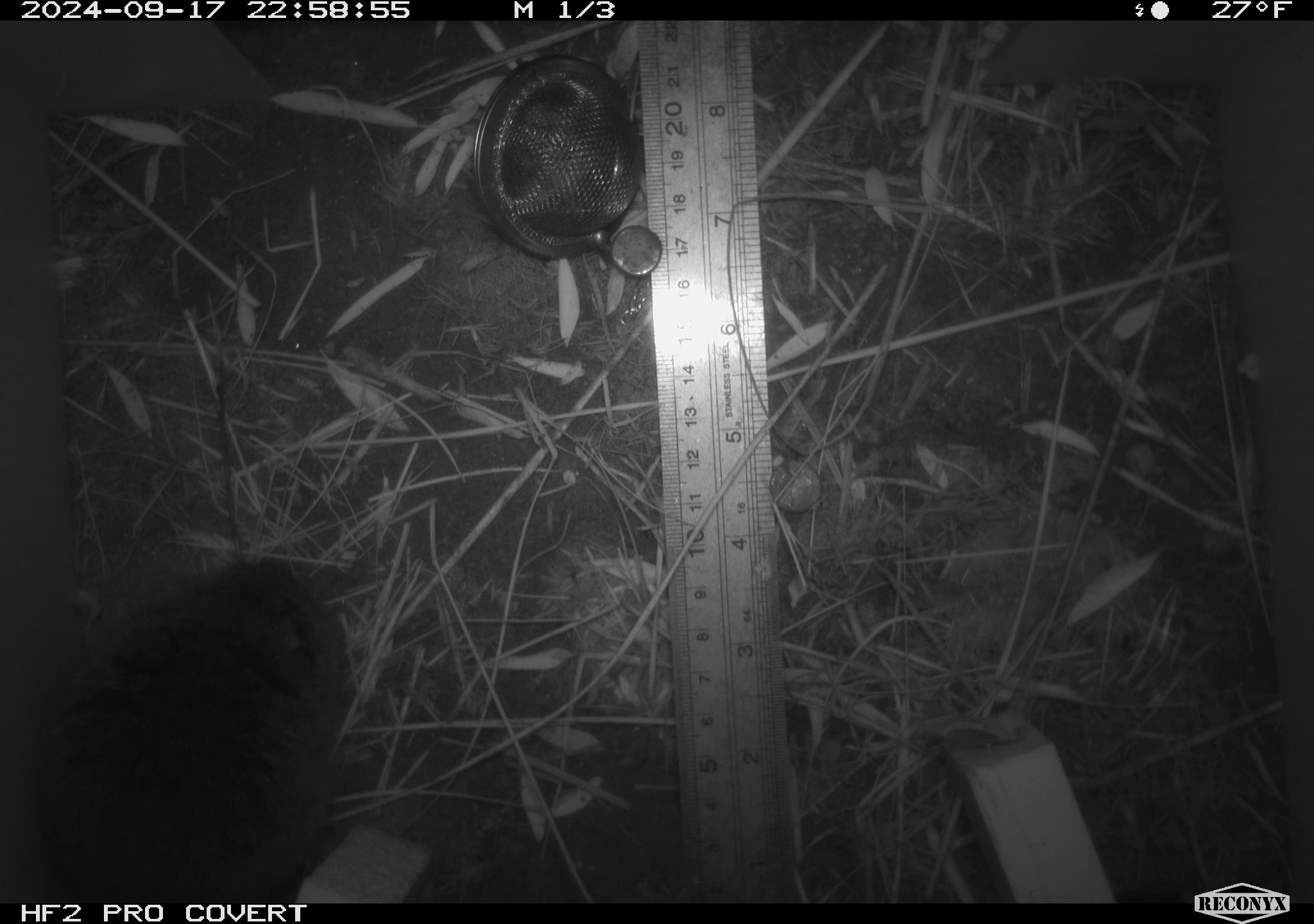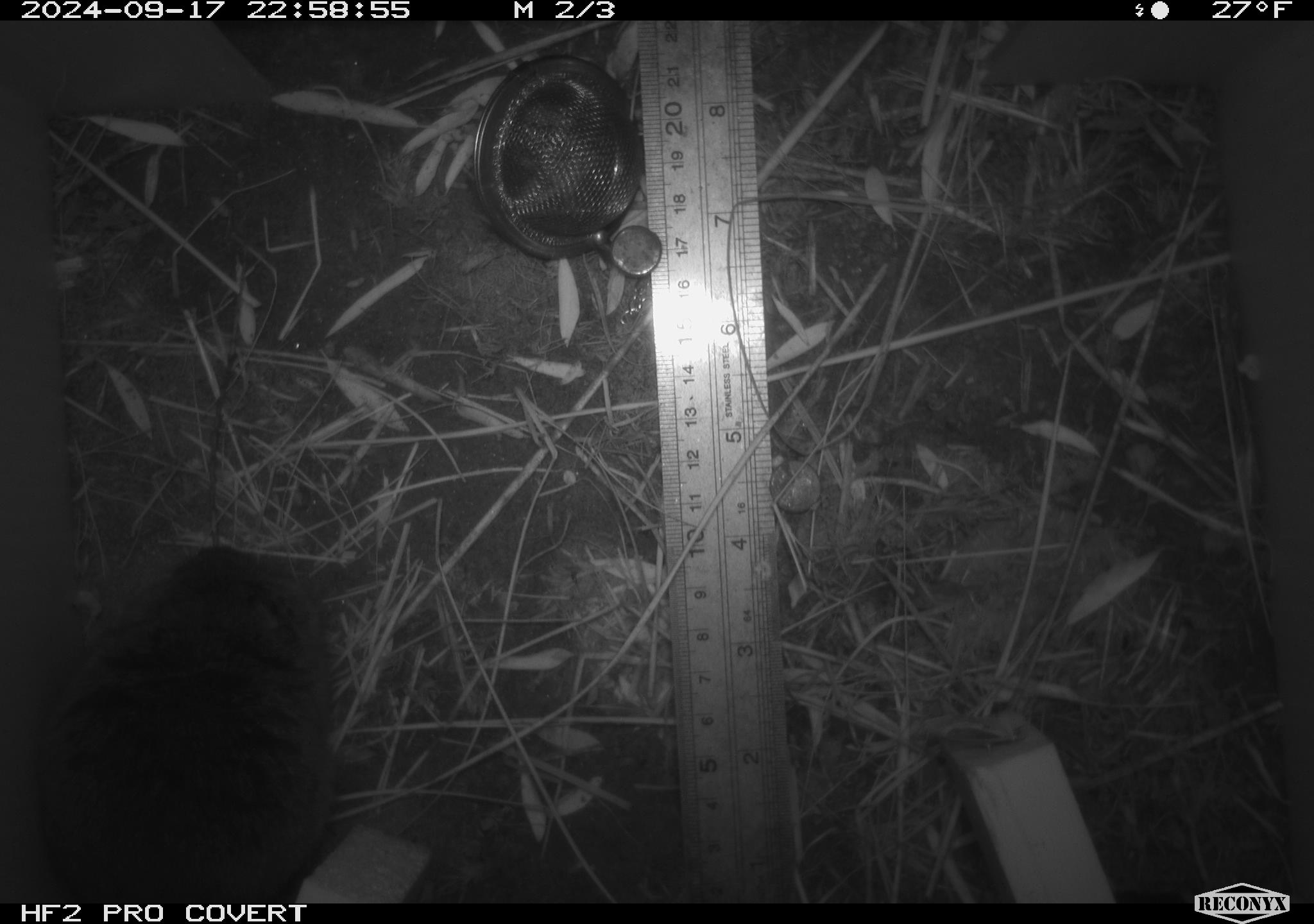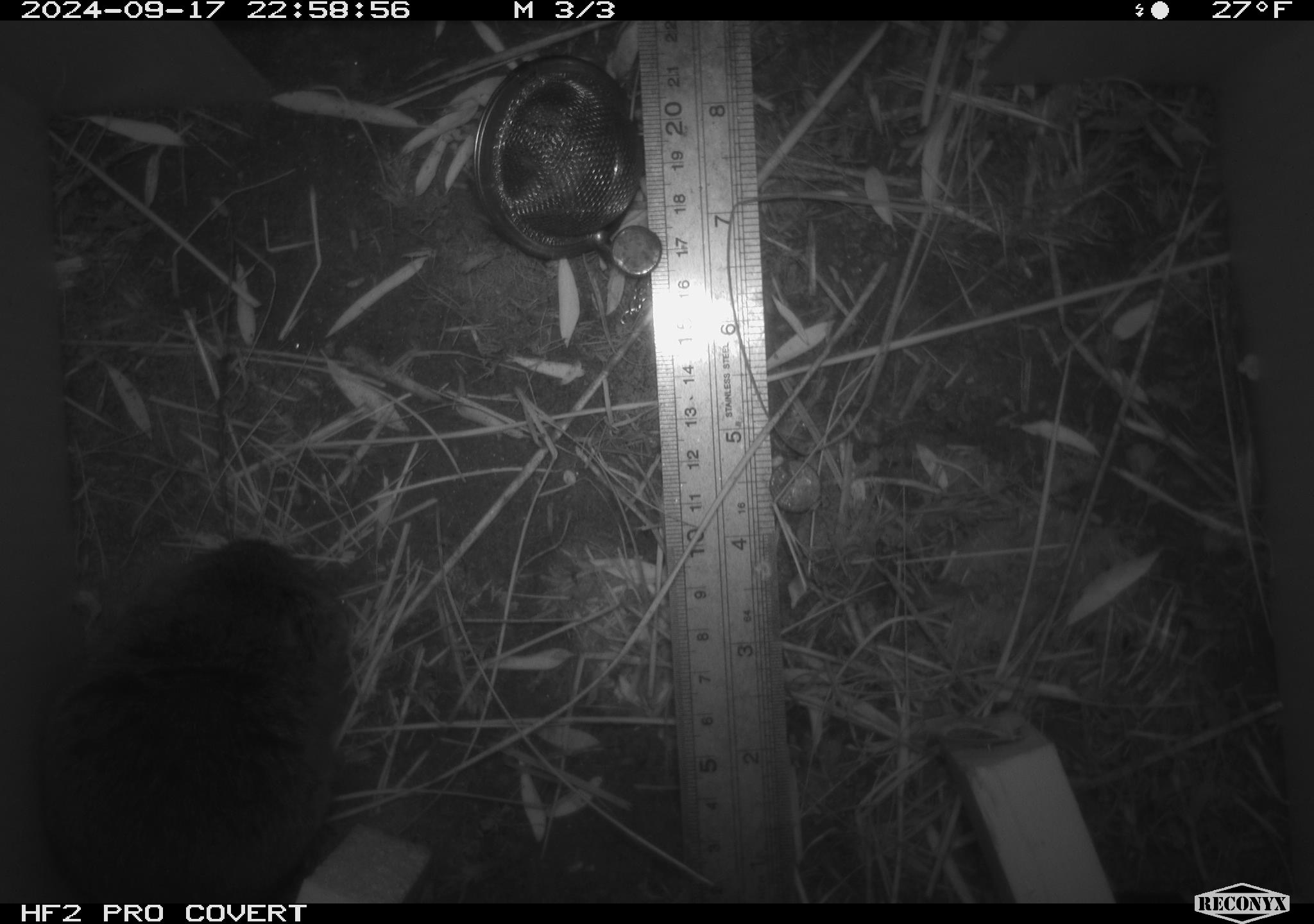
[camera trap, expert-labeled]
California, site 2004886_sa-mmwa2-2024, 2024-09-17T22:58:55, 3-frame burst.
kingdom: Animalia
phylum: Chordata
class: Mammalia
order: Rodentia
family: Cricetidae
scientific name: Arvicolinae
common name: voles, lemmings, and muskrats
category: arvicolinae subfamily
Arvicolinae subfamily (voles, lemmings, and muskrats) (Arvicolinae).